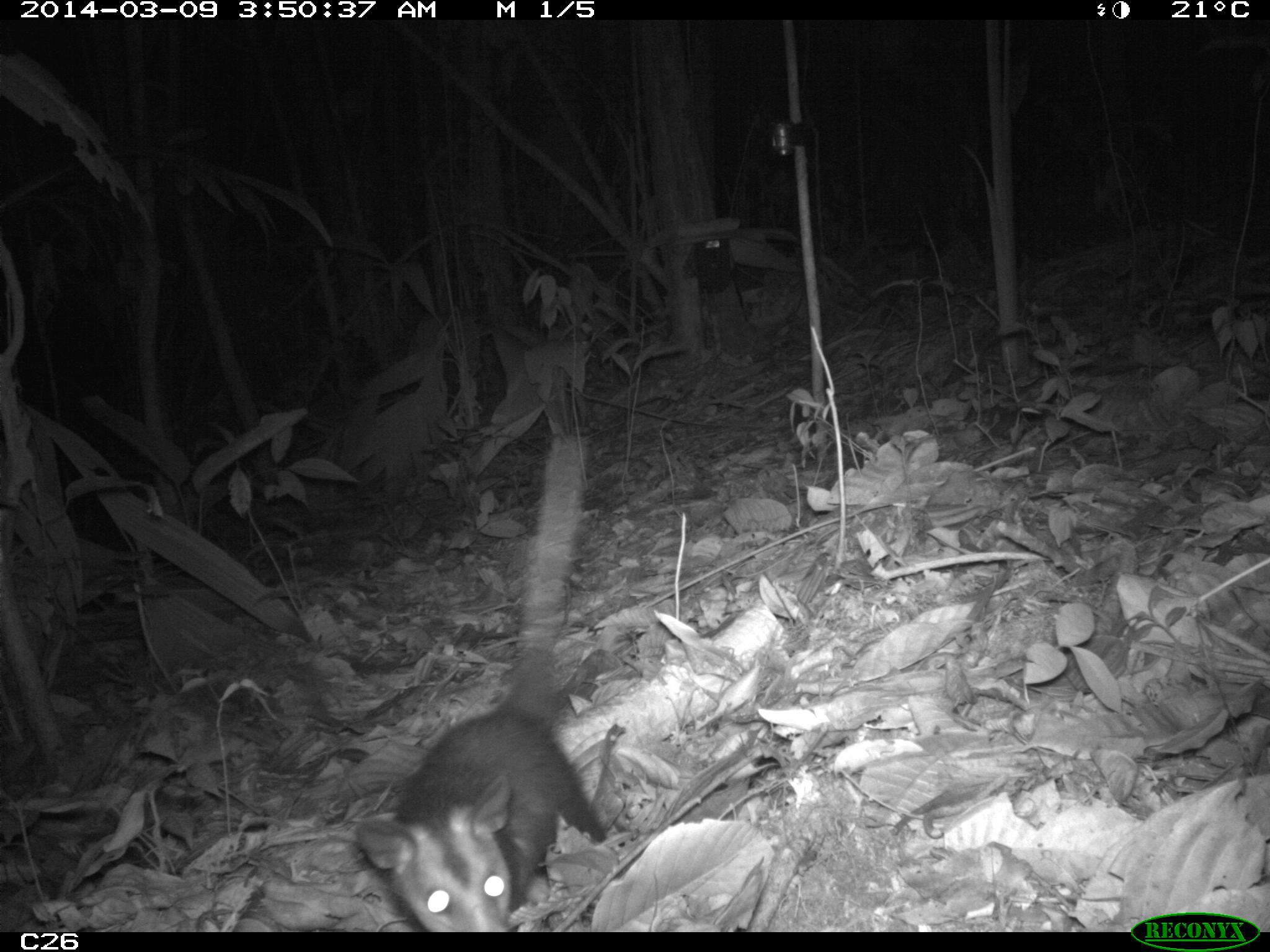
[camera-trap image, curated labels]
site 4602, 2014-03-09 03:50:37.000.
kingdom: Animalia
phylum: Chordata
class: Mammalia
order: Didelphimorphia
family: Didelphidae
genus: Didelphis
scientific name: Didelphis imperfecta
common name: guianan white-eared opossum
Didelphis imperfecta (guianan white-eared opossum), count 1, age adult, sex female.